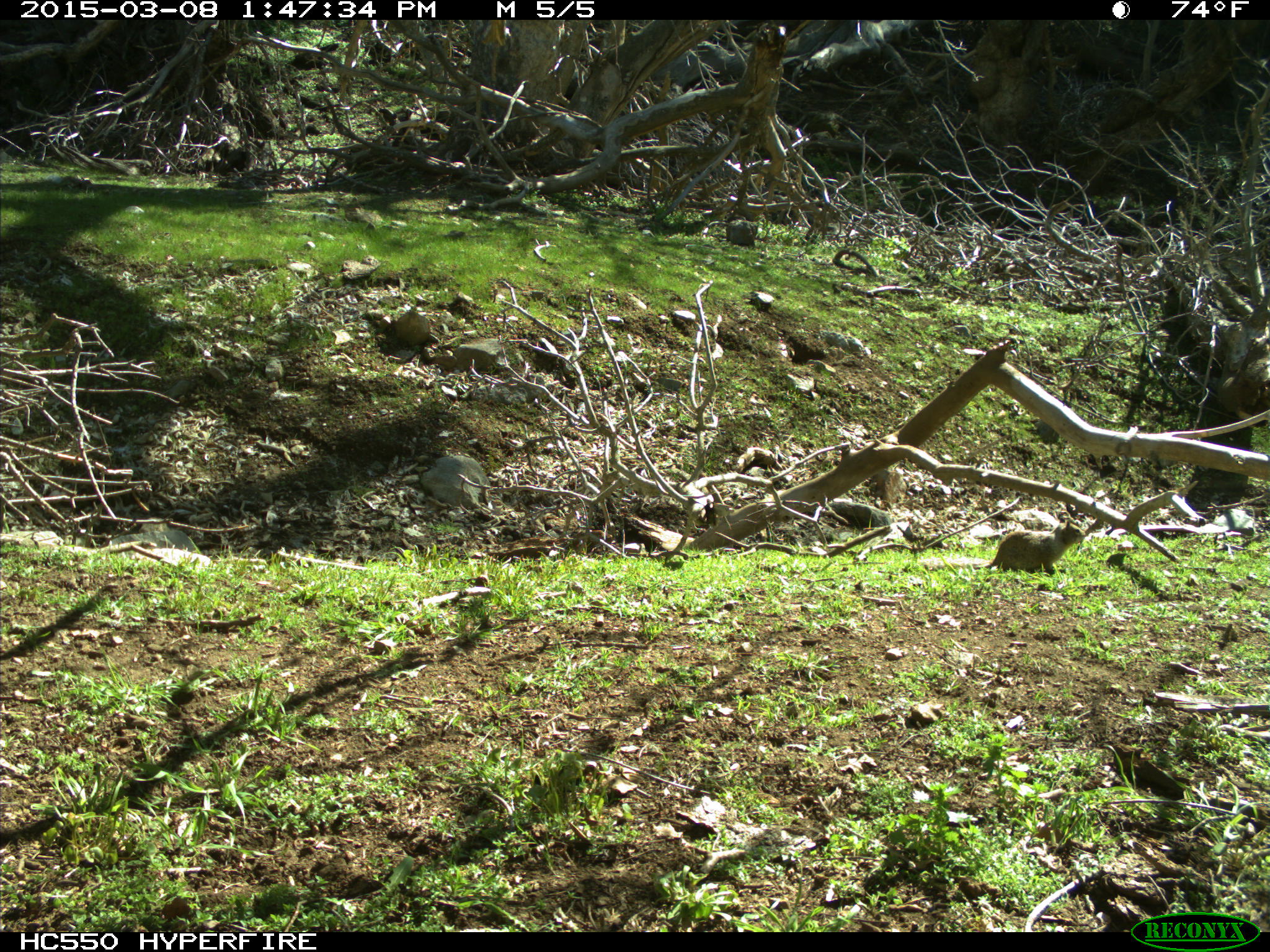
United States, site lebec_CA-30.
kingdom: Animalia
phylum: Chordata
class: Mammalia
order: Rodentia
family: Sciuridae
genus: Otospermophilus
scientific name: Otospermophilus beecheyi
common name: california ground squirrel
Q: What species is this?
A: Otospermophilus beecheyi (california ground squirrel).